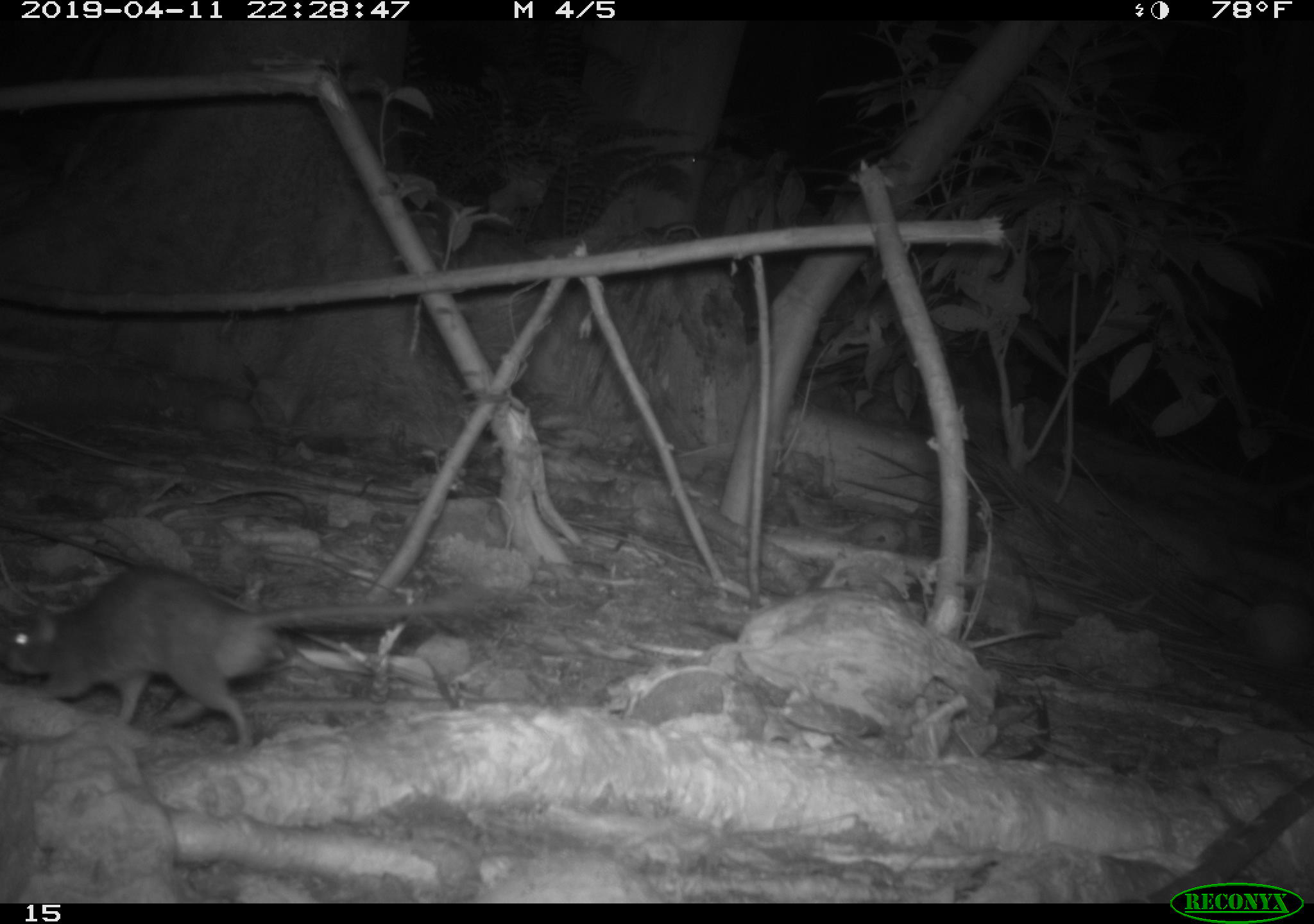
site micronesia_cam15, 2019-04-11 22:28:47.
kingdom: Animalia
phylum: Chordata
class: Mammalia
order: Rodentia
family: Muridae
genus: Rattus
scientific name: Rattus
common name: rat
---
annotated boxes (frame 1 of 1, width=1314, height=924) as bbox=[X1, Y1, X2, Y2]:
rat: bbox=[3, 563, 481, 752]